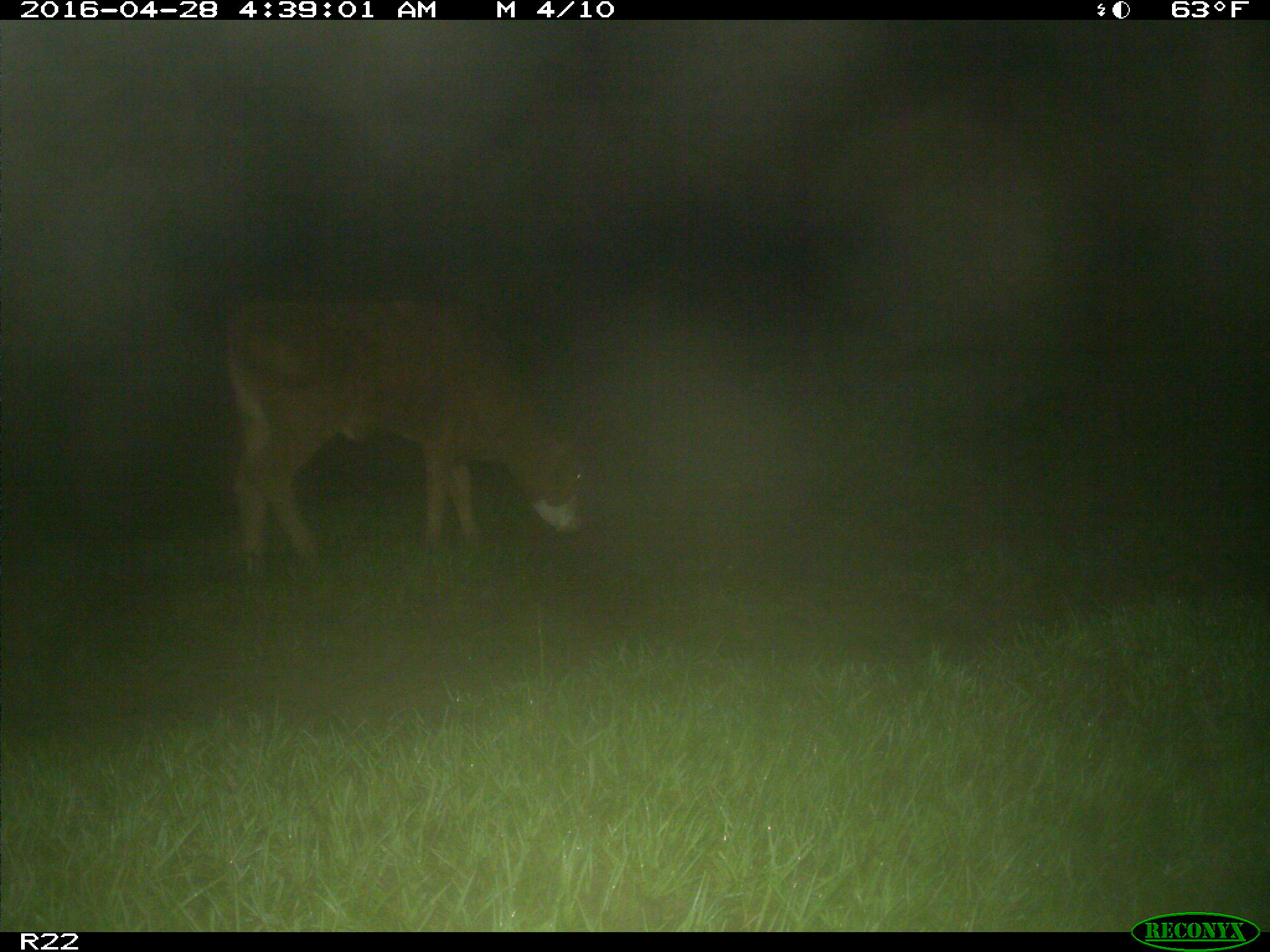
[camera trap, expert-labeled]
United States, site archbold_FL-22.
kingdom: Animalia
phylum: Chordata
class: Mammalia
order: Artiodactyla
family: Bovidae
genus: Bos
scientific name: Bos taurus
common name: domestic cow